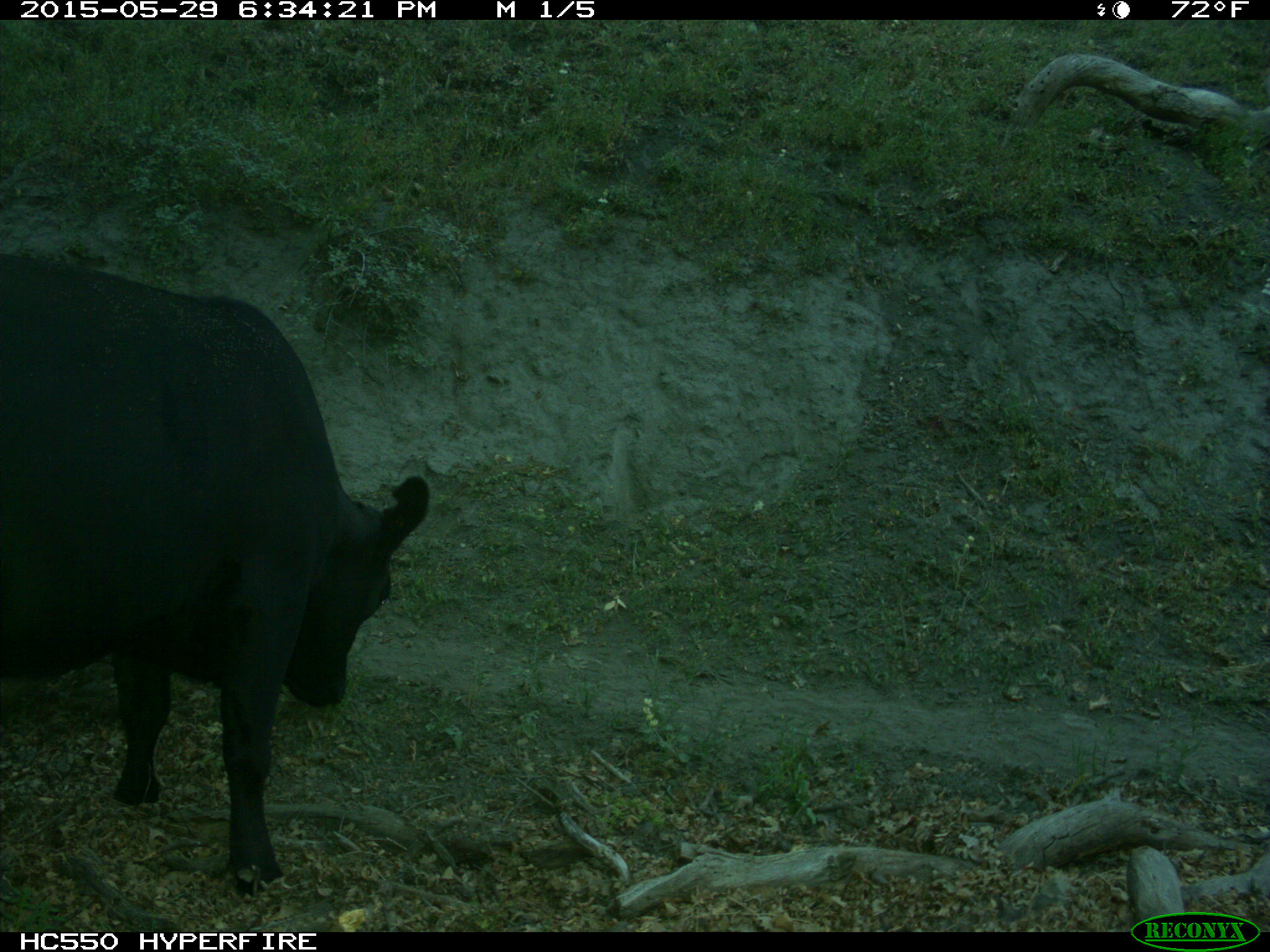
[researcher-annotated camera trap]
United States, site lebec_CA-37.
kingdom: Animalia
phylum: Chordata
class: Mammalia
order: Artiodactyla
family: Bovidae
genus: Bos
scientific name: Bos taurus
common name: domestic cow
Bos taurus (domestic cow).